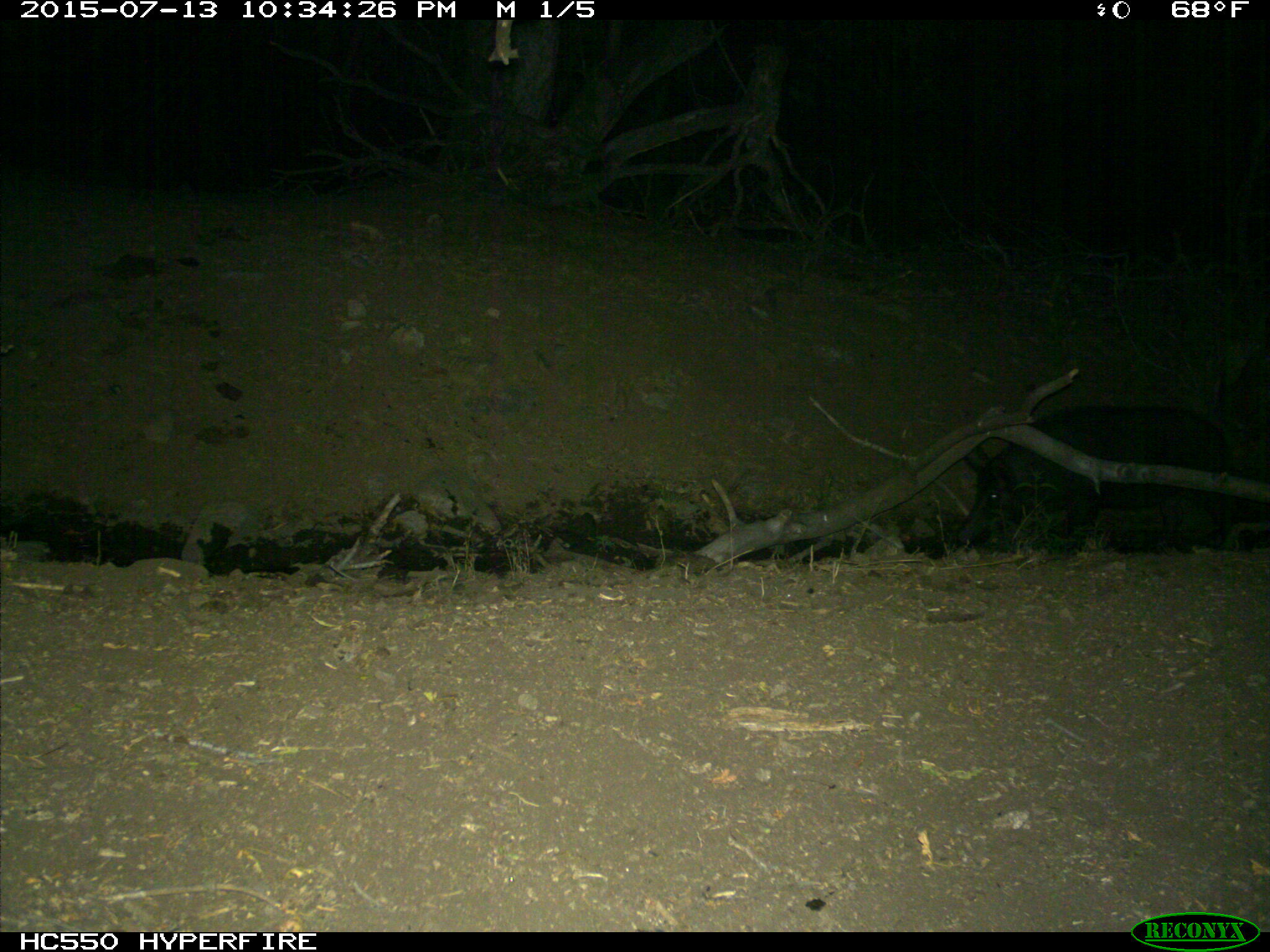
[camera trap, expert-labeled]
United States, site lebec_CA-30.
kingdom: Animalia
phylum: Chordata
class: Mammalia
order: Artiodactyla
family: Suidae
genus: Sus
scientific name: Sus scrofa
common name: wild boar